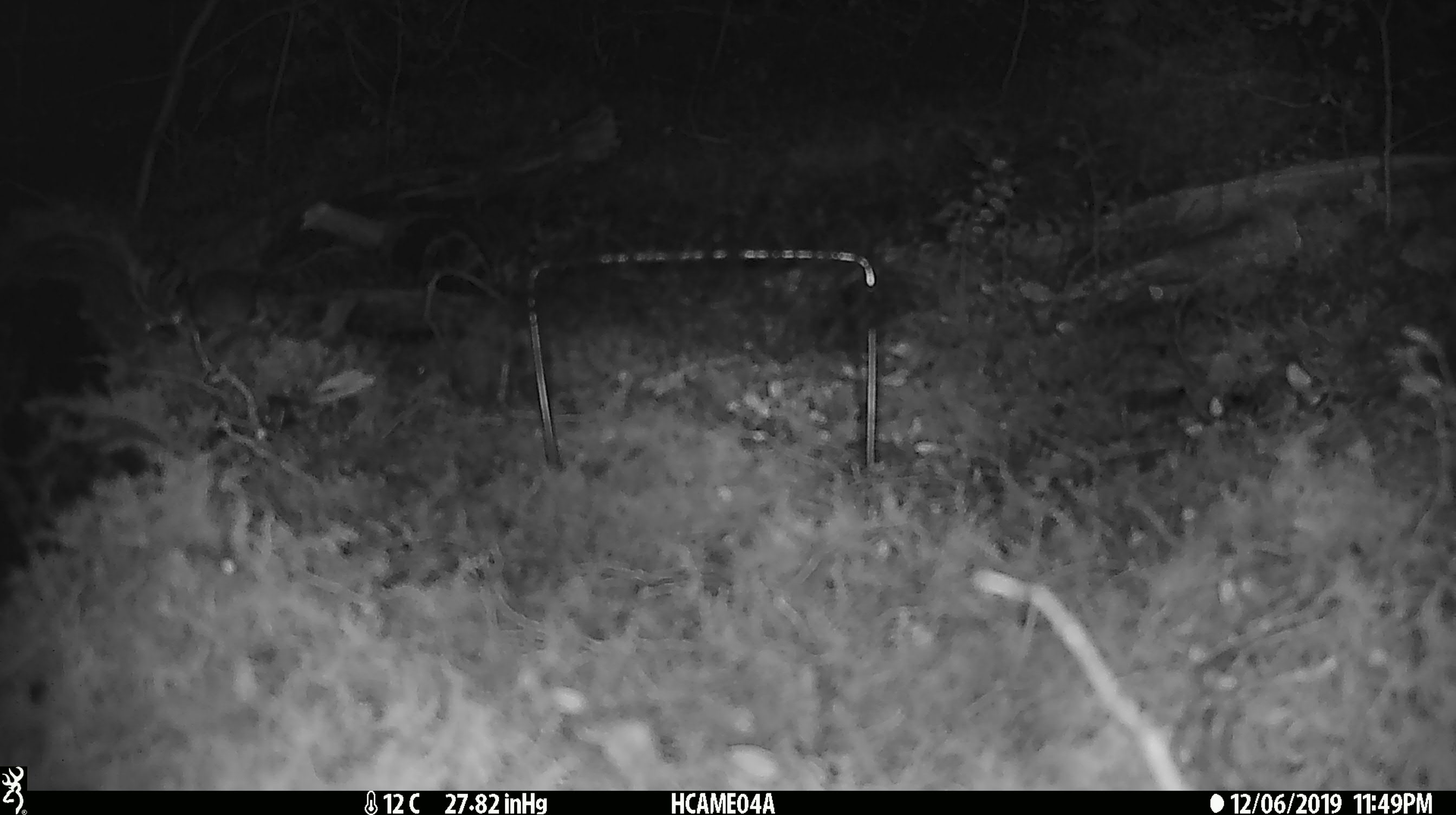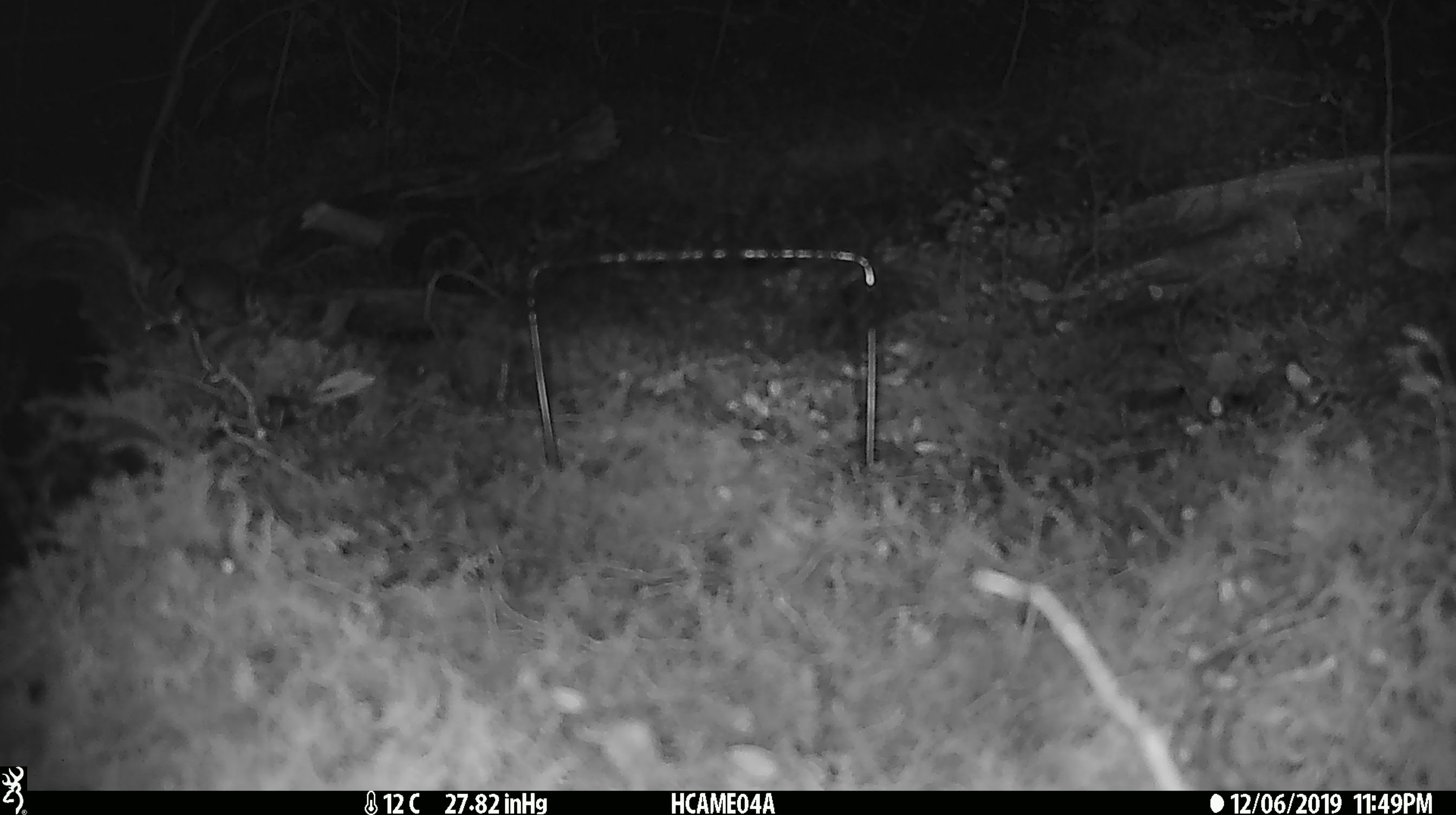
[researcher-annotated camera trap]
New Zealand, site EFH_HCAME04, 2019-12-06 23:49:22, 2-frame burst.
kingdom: Animalia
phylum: Chordata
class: Mammalia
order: Rodentia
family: Muridae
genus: Mus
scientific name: Mus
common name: mouse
Mouse (Mus).